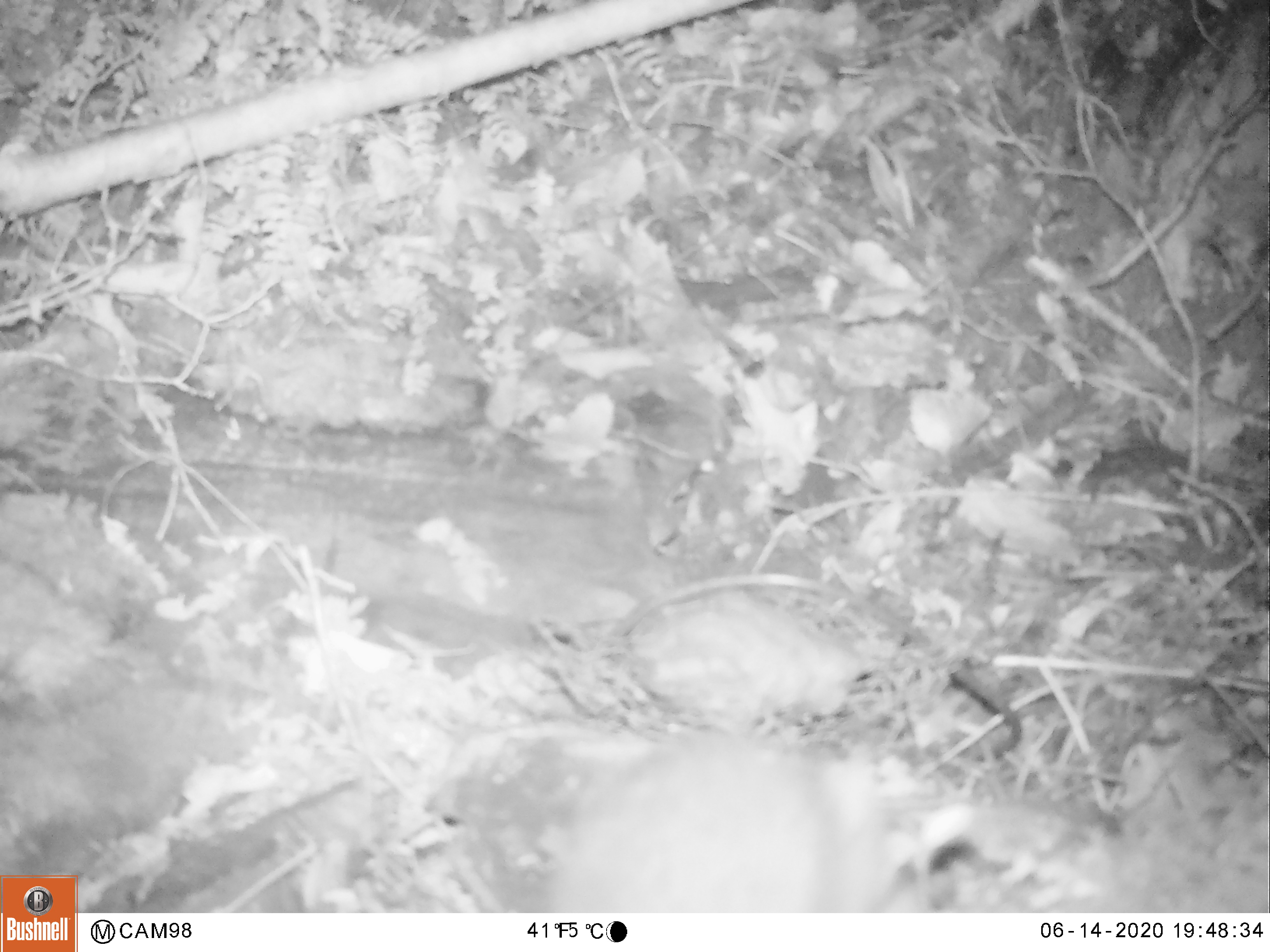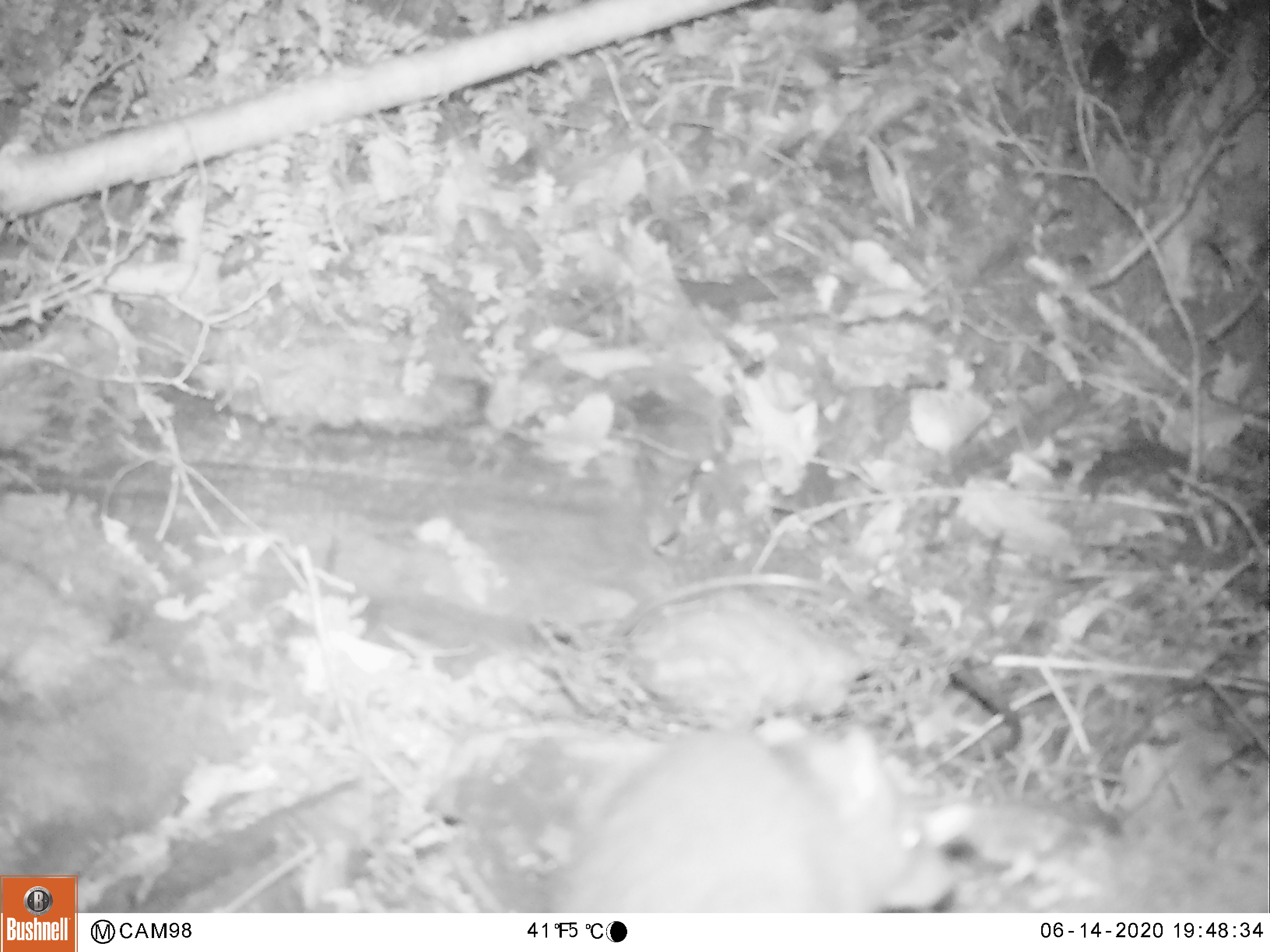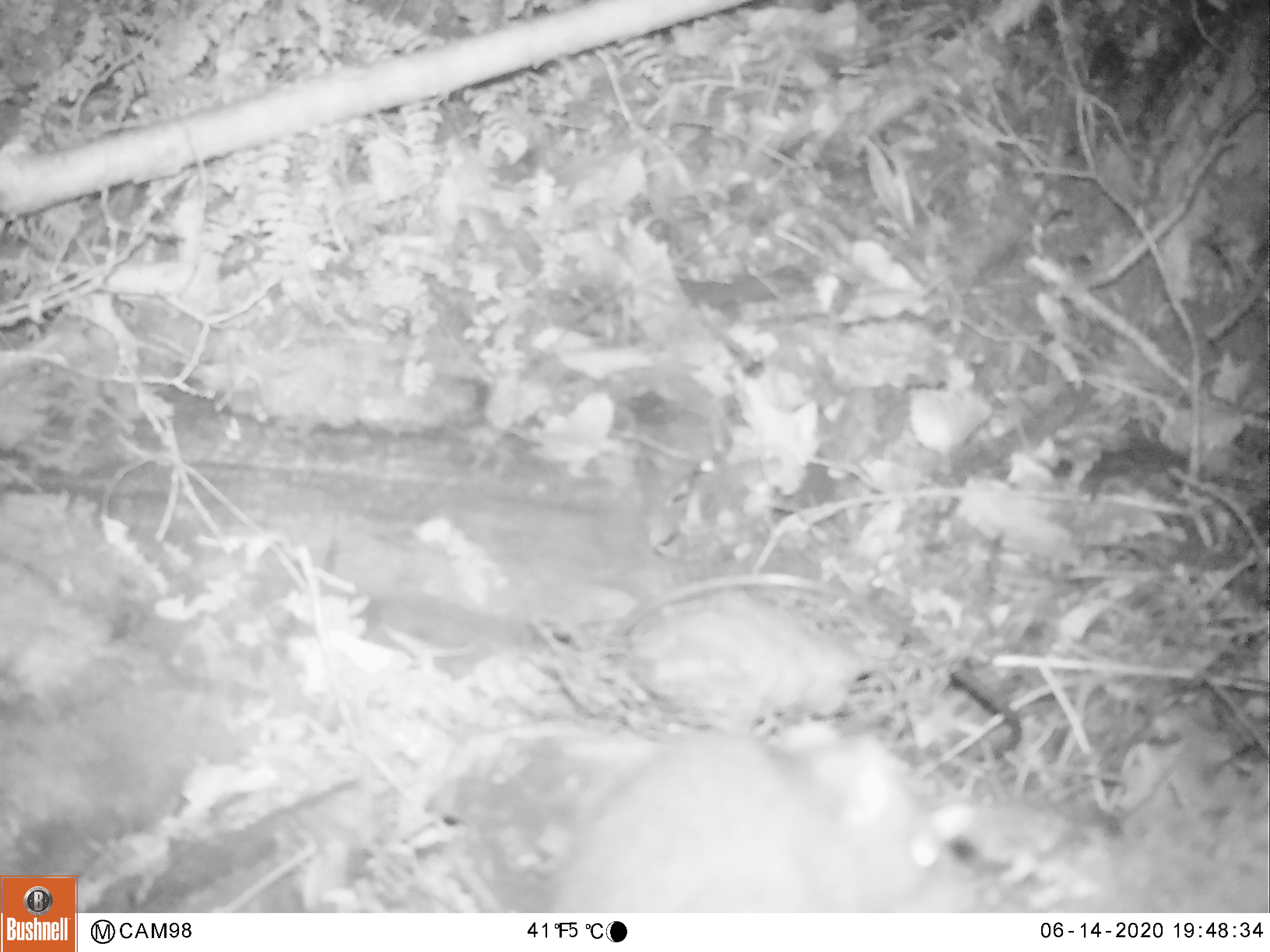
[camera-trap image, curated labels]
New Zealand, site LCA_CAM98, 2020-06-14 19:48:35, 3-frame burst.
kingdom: Animalia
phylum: Chordata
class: Mammalia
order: Rodentia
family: Muridae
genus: Rattus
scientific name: Rattus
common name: rat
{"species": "rat (Rattus)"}